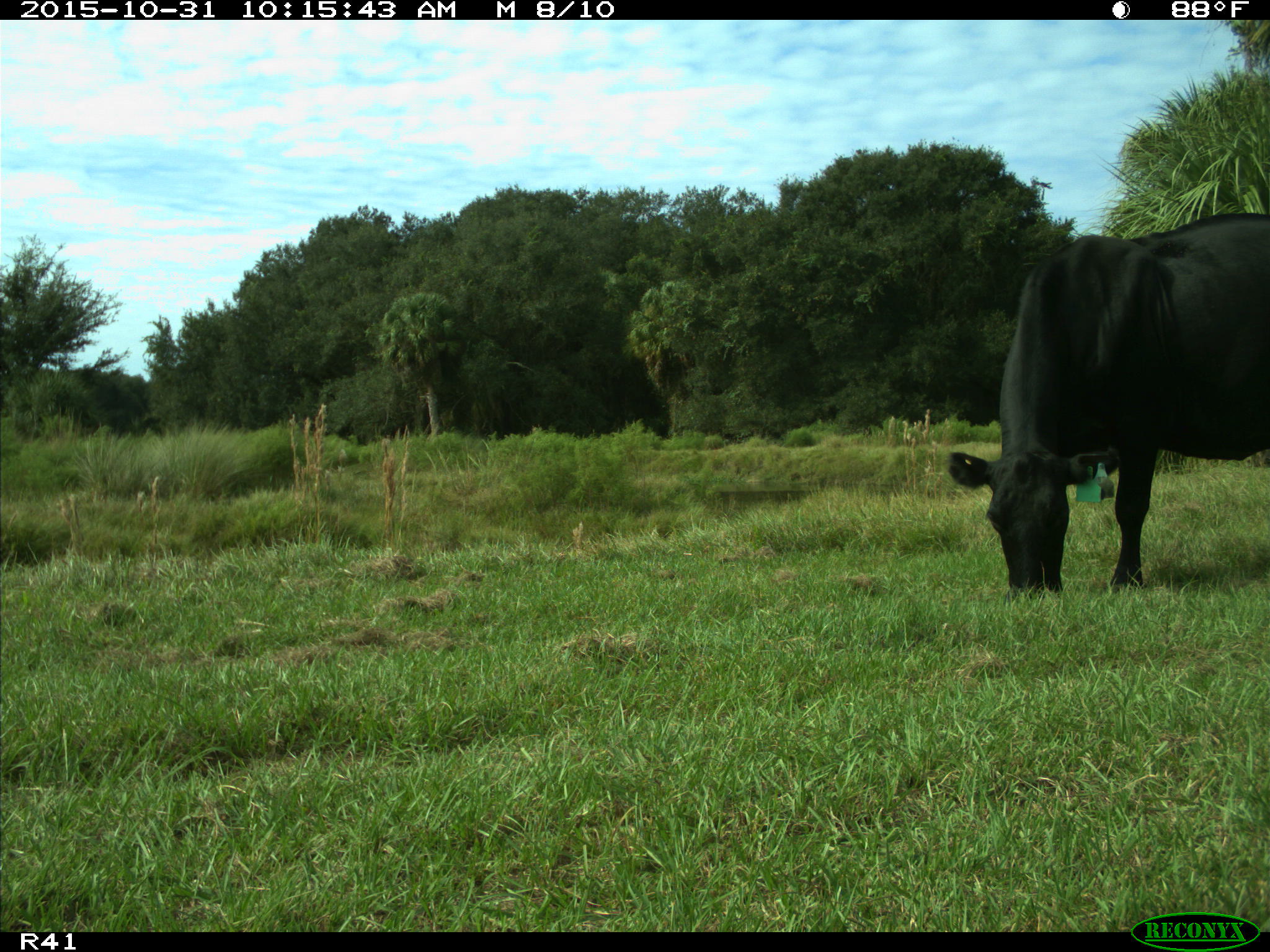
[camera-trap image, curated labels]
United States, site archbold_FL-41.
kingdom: Animalia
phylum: Chordata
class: Mammalia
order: Artiodactyla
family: Bovidae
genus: Bos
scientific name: Bos taurus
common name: domestic cow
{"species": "Bos taurus (domestic cow)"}